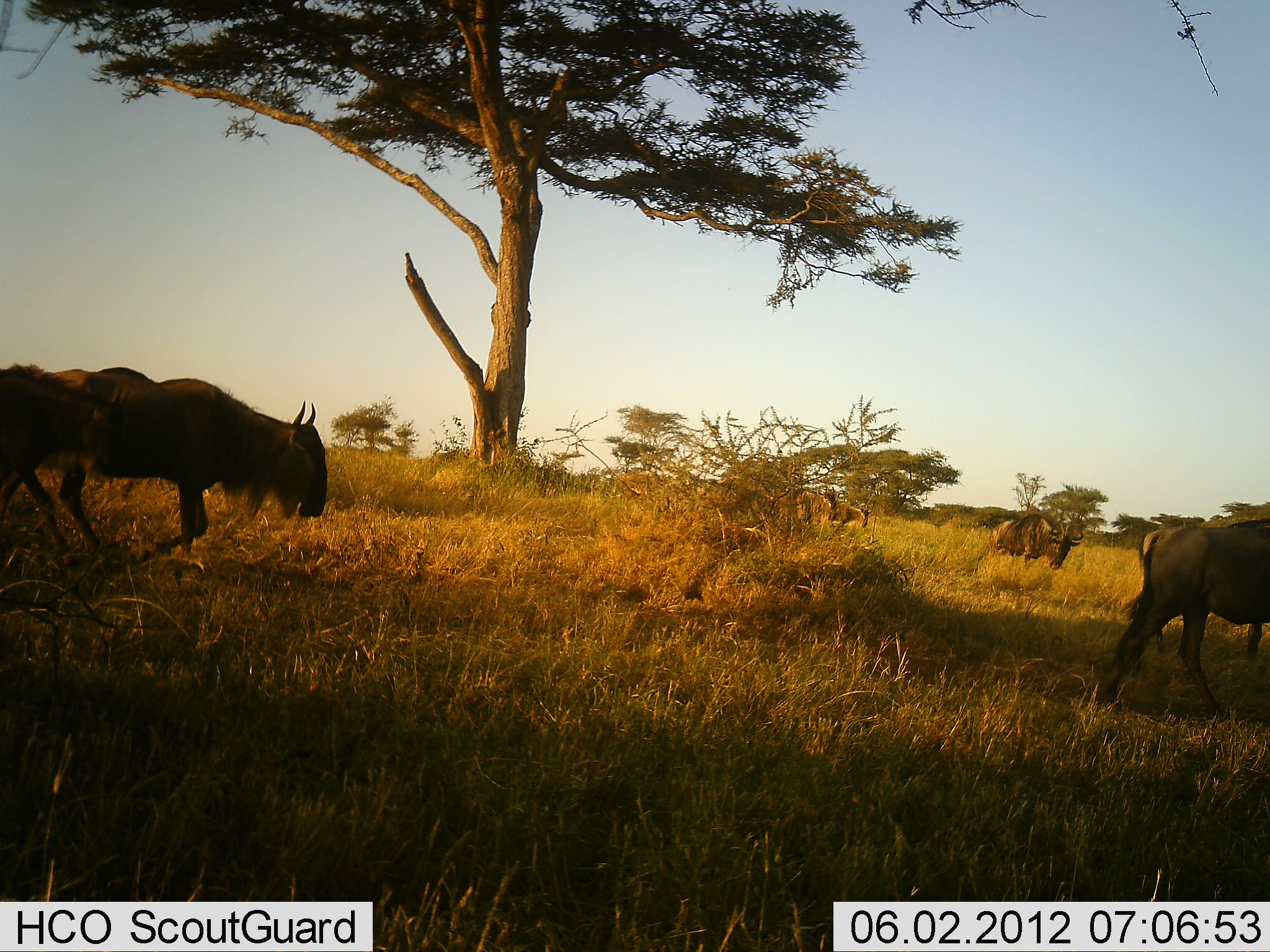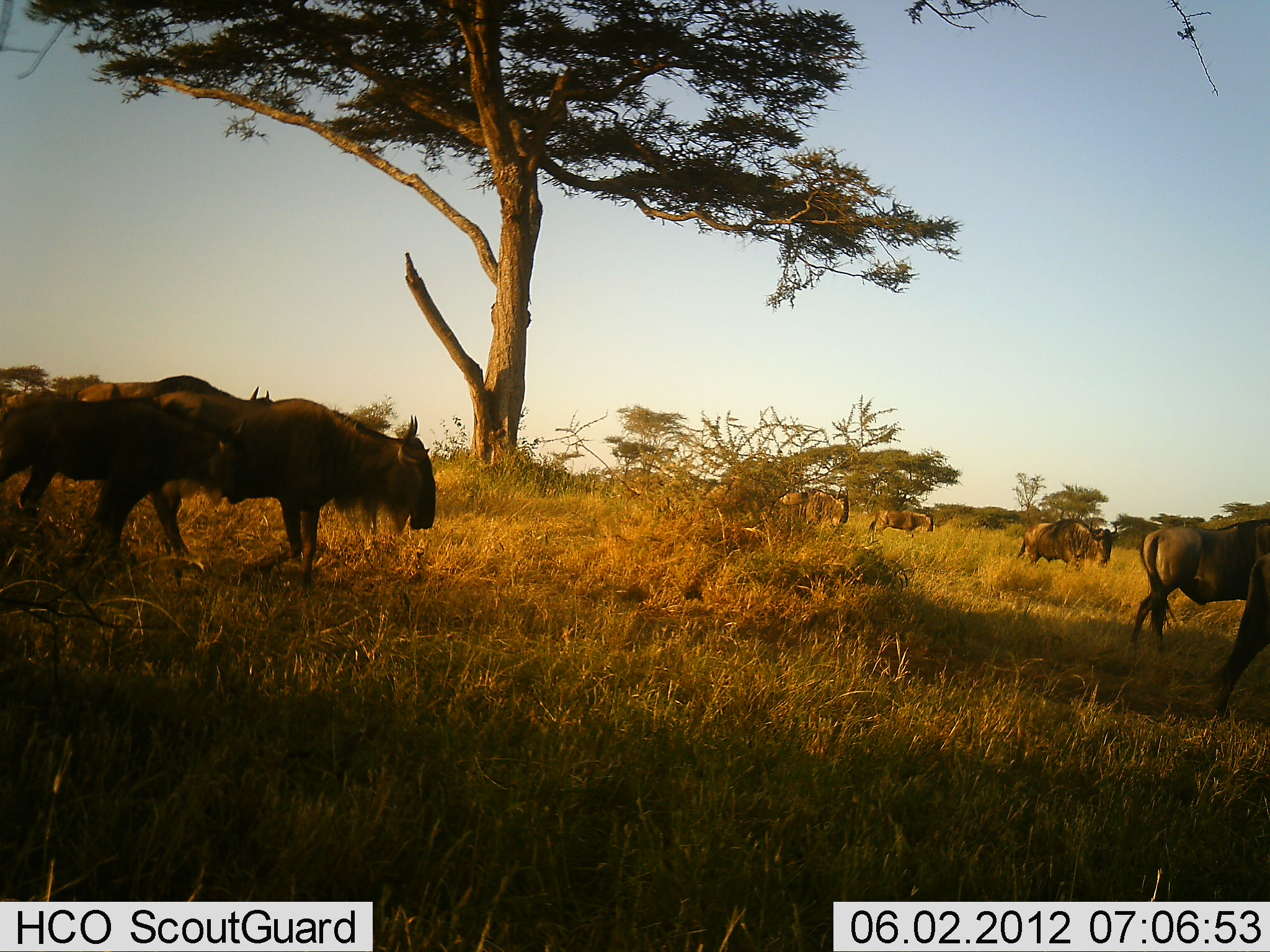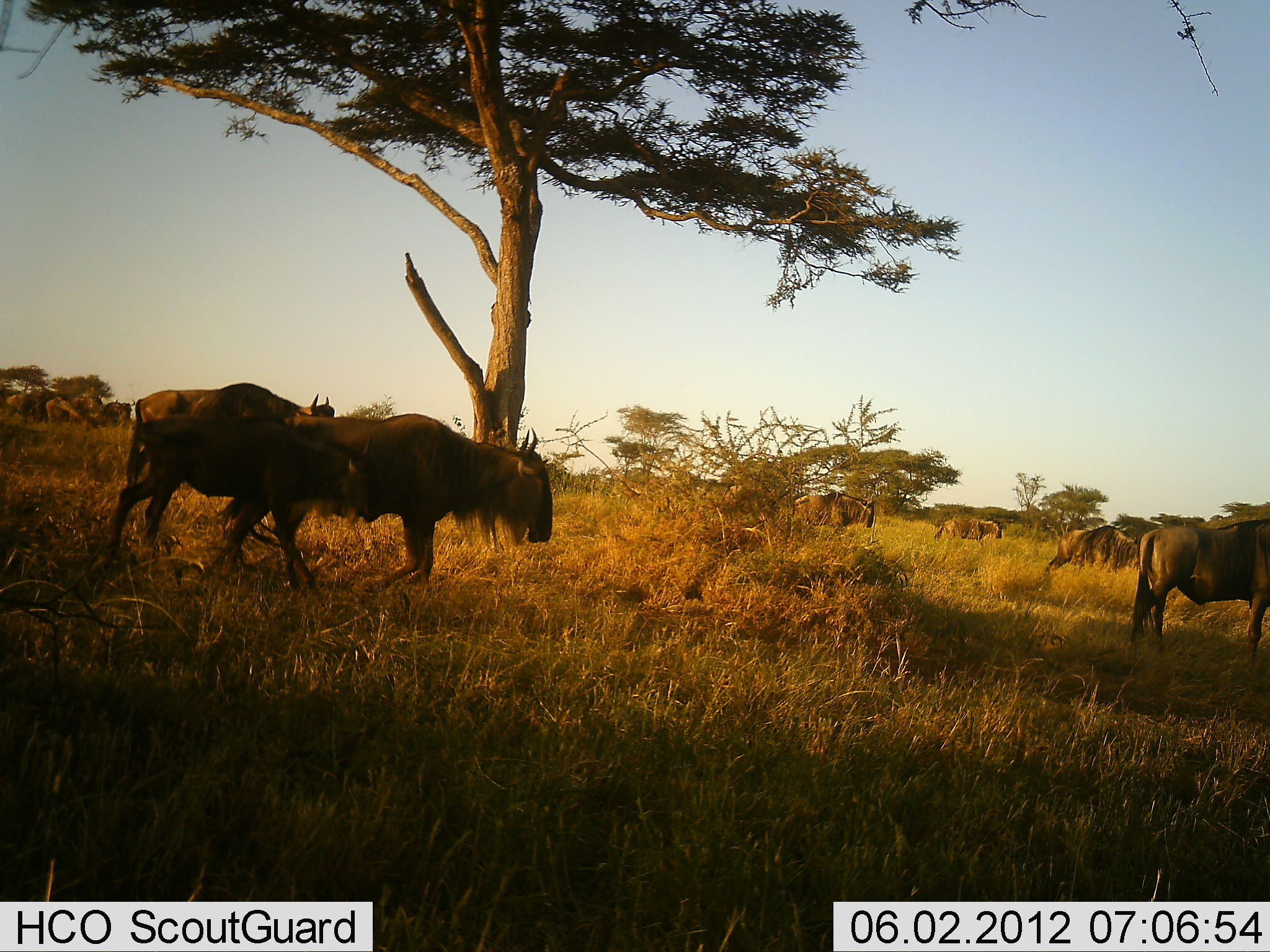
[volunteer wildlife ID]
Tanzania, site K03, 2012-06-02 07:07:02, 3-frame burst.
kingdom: Animalia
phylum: Chordata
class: Mammalia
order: Artiodactyla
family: Bovidae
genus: Connochaetes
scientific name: Connochaetes taurinus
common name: blue wildebeest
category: wildebeest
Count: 11-50.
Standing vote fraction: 30%.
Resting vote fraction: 0%.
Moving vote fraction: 90%.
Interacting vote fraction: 10%.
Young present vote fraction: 10%.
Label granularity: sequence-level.